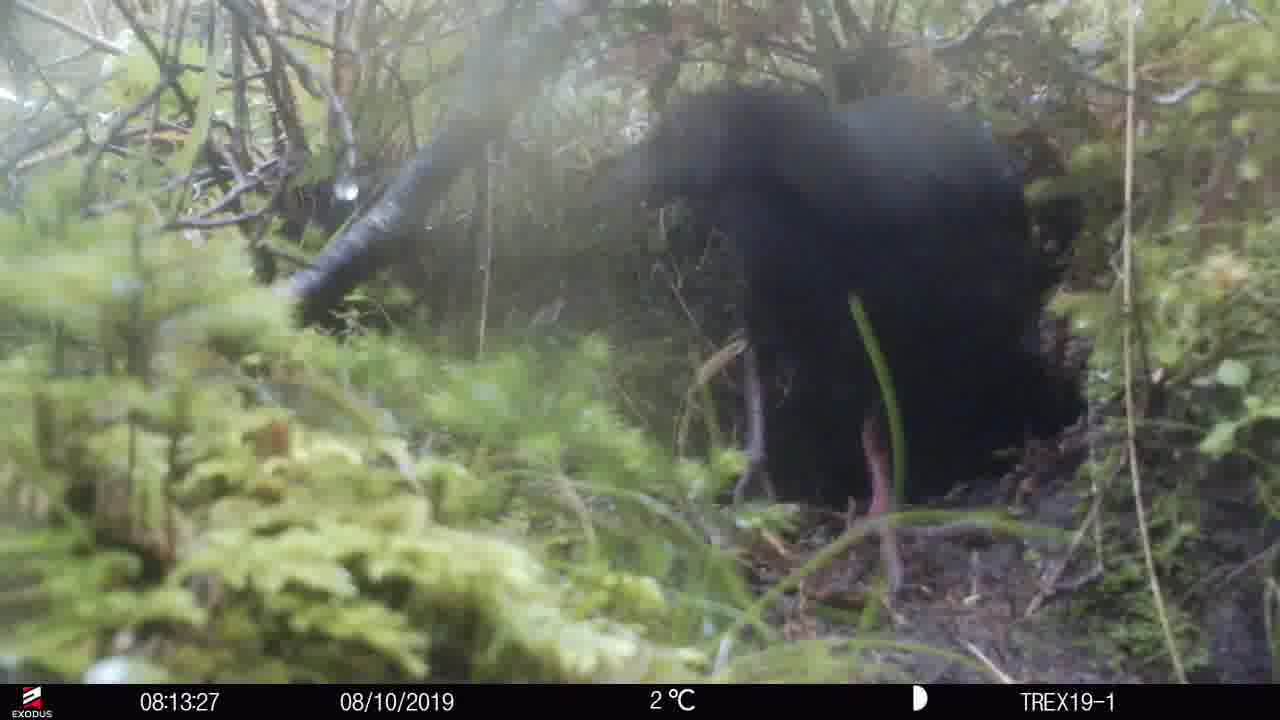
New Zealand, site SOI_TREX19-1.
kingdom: Animalia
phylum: Chordata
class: Aves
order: Gruiformes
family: Rallidae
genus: Gallirallus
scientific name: Gallirallus australis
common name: weka